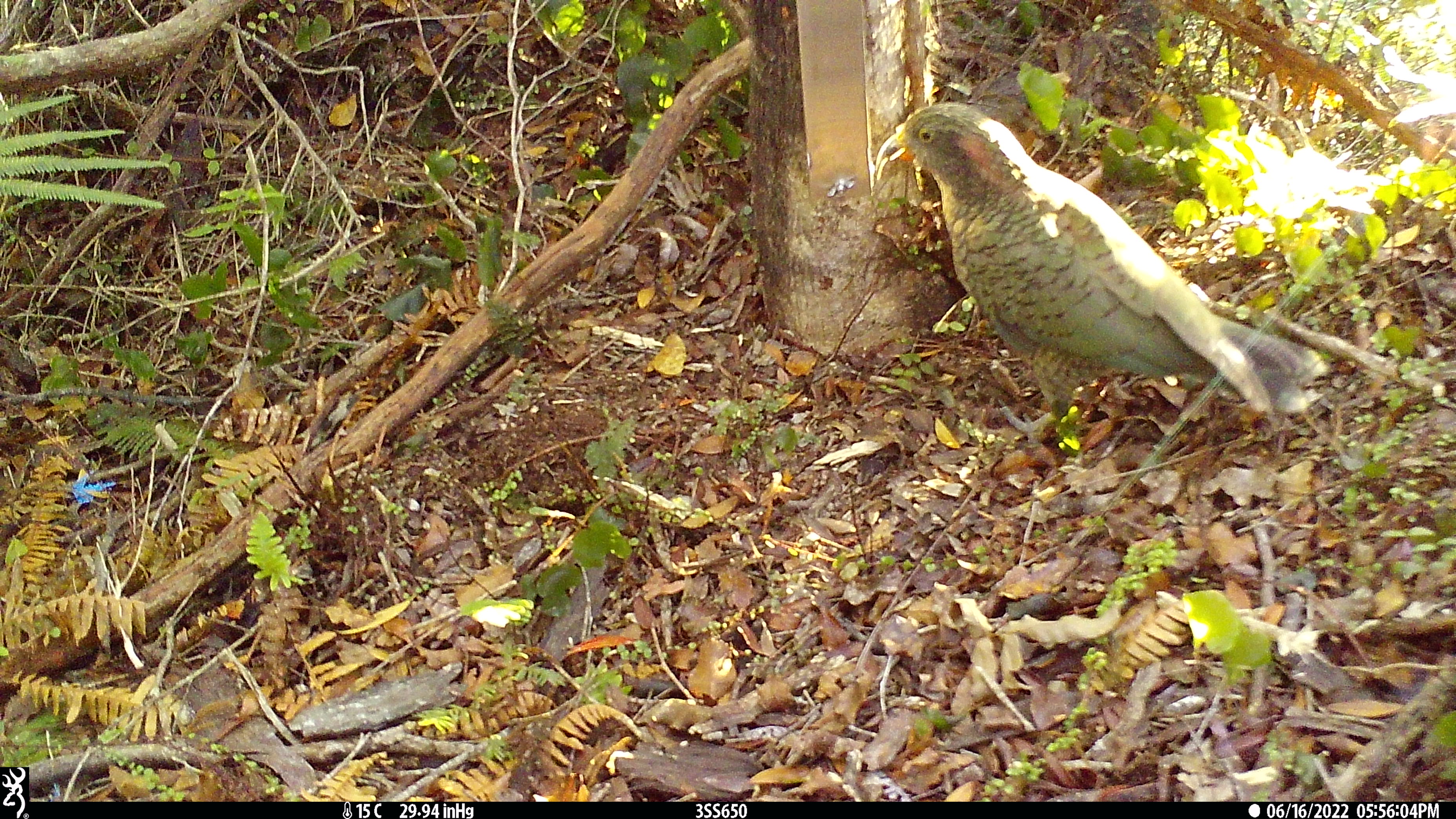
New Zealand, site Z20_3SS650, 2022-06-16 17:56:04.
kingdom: Animalia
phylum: Chordata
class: Aves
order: Psittaciformes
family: Strigopidae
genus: Nestor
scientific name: Nestor notabilis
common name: kea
Kea (Nestor notabilis).